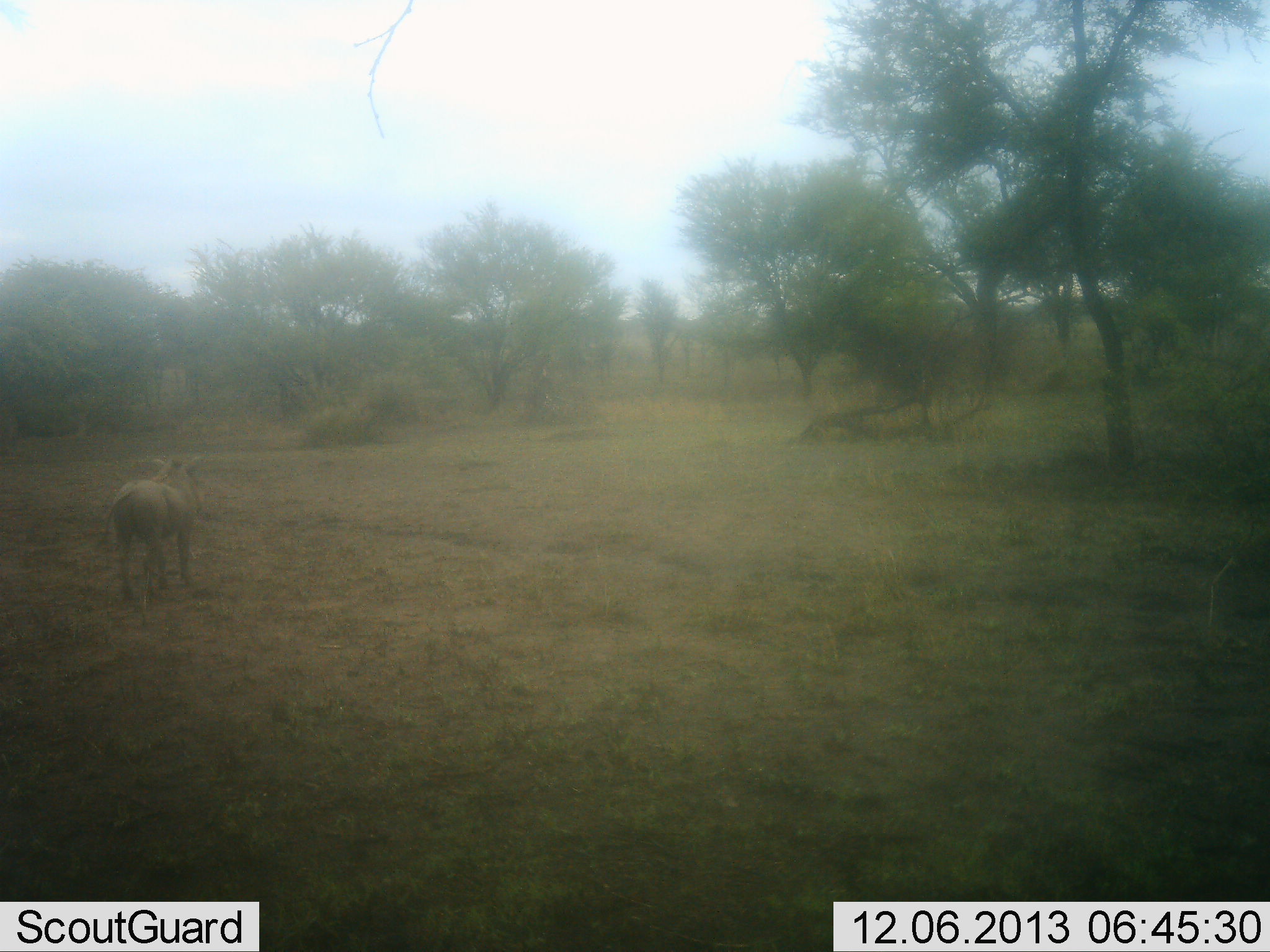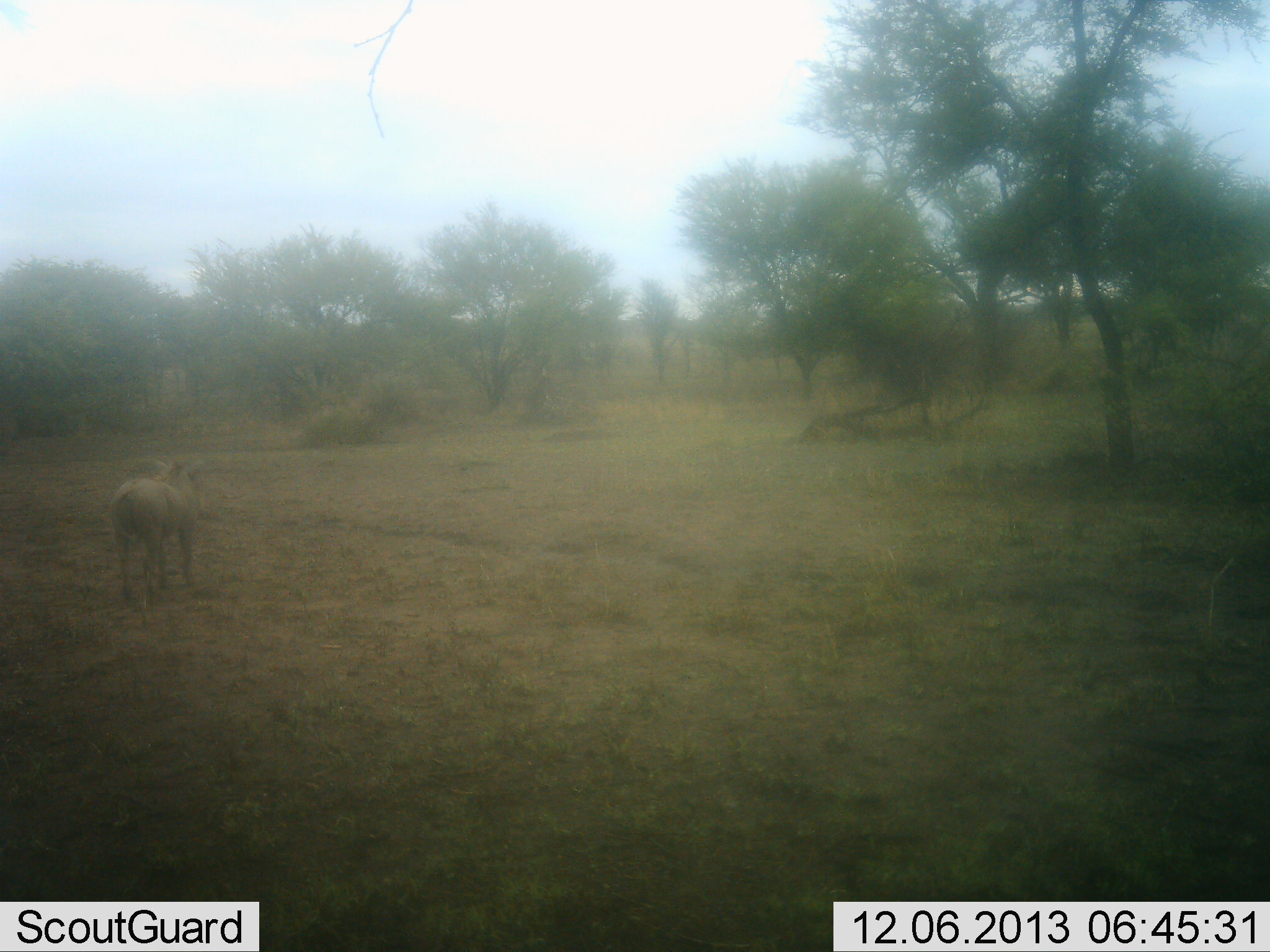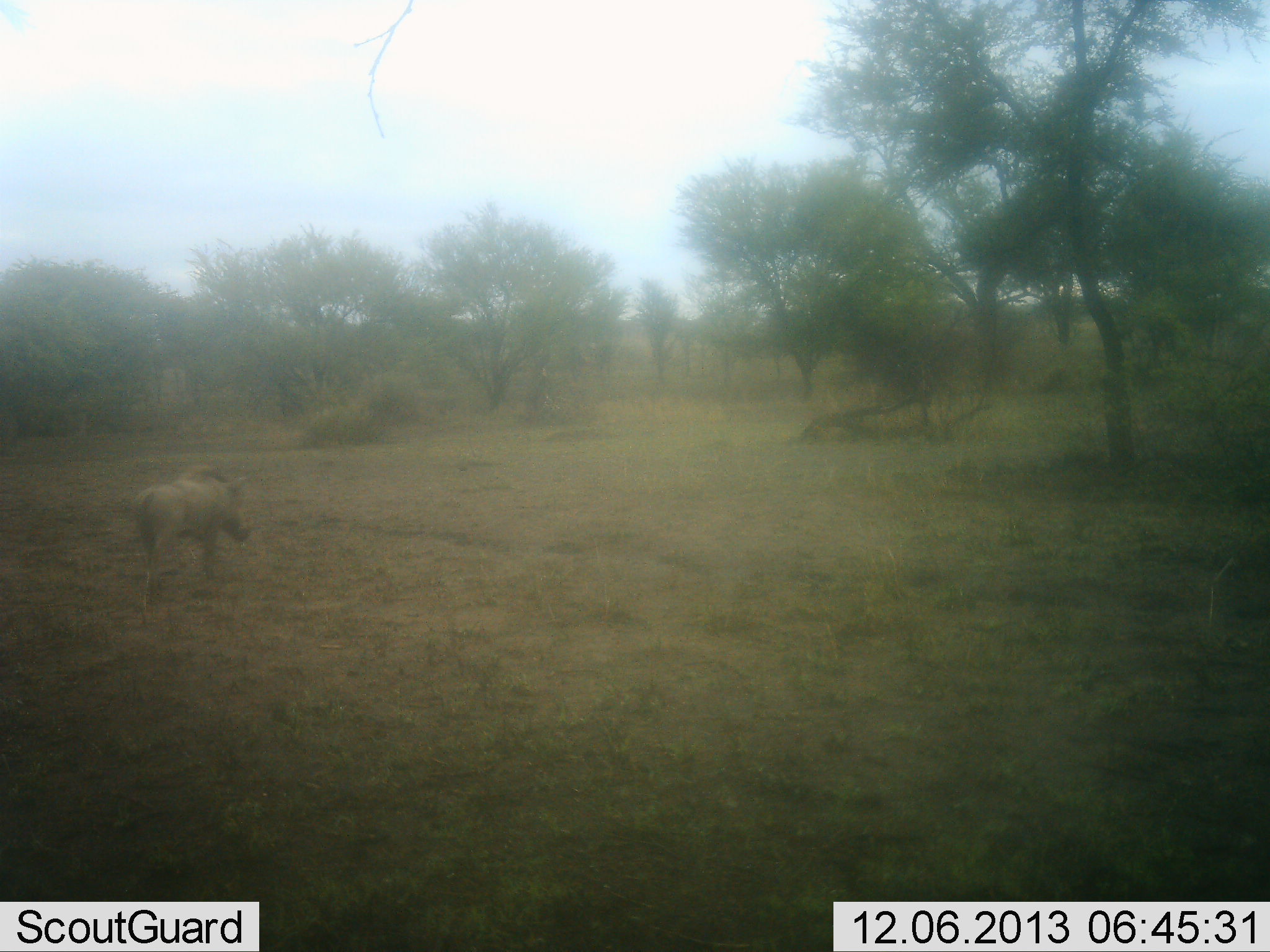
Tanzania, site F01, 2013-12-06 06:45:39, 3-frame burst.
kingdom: Animalia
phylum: Chordata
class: Mammalia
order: Artiodactyla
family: Suidae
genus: Phacochoerus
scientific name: Phacochoerus africanus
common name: warthog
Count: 1.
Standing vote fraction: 20%.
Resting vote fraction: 0%.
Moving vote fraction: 80%.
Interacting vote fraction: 0%.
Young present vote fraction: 0%.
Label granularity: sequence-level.